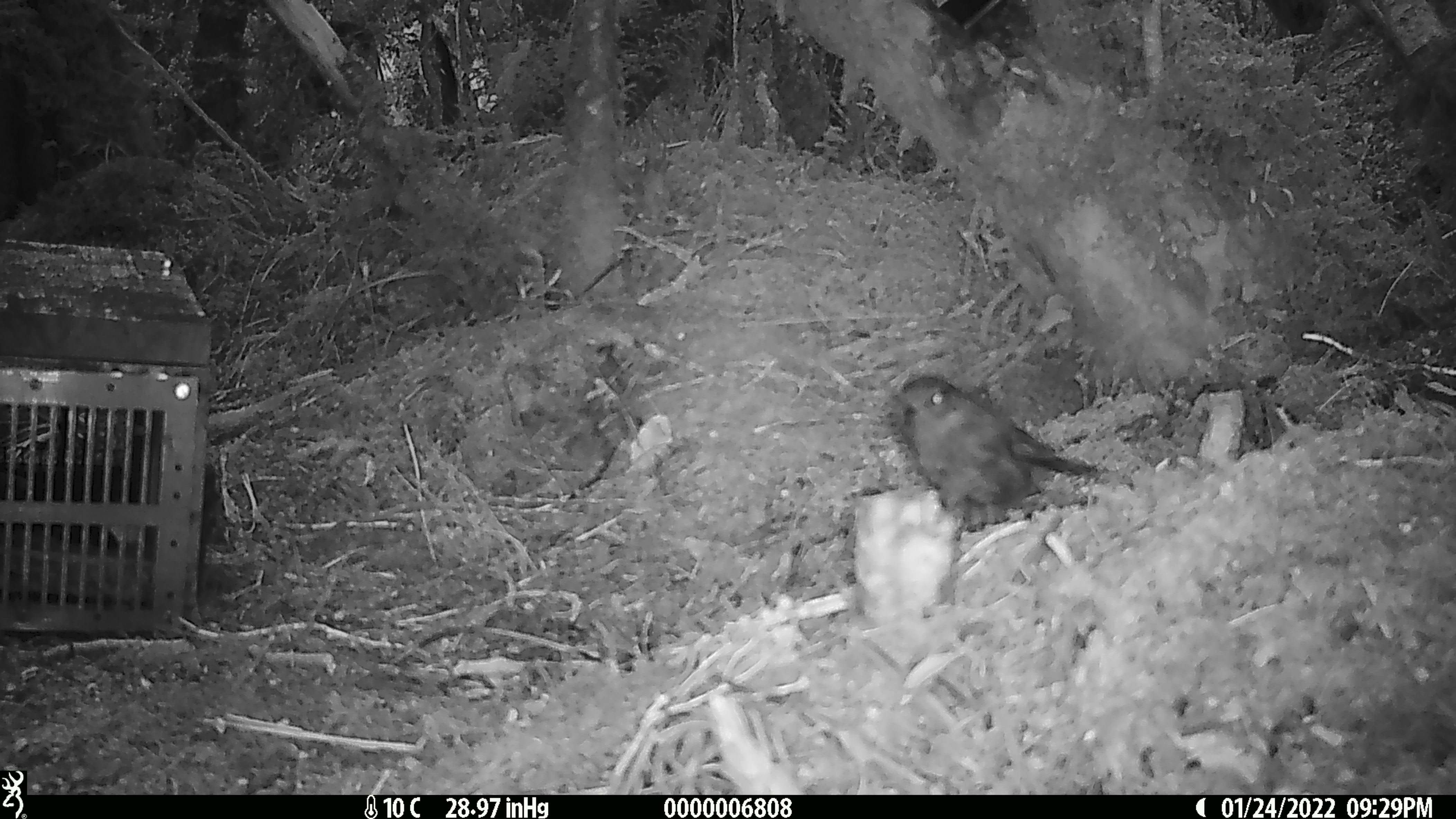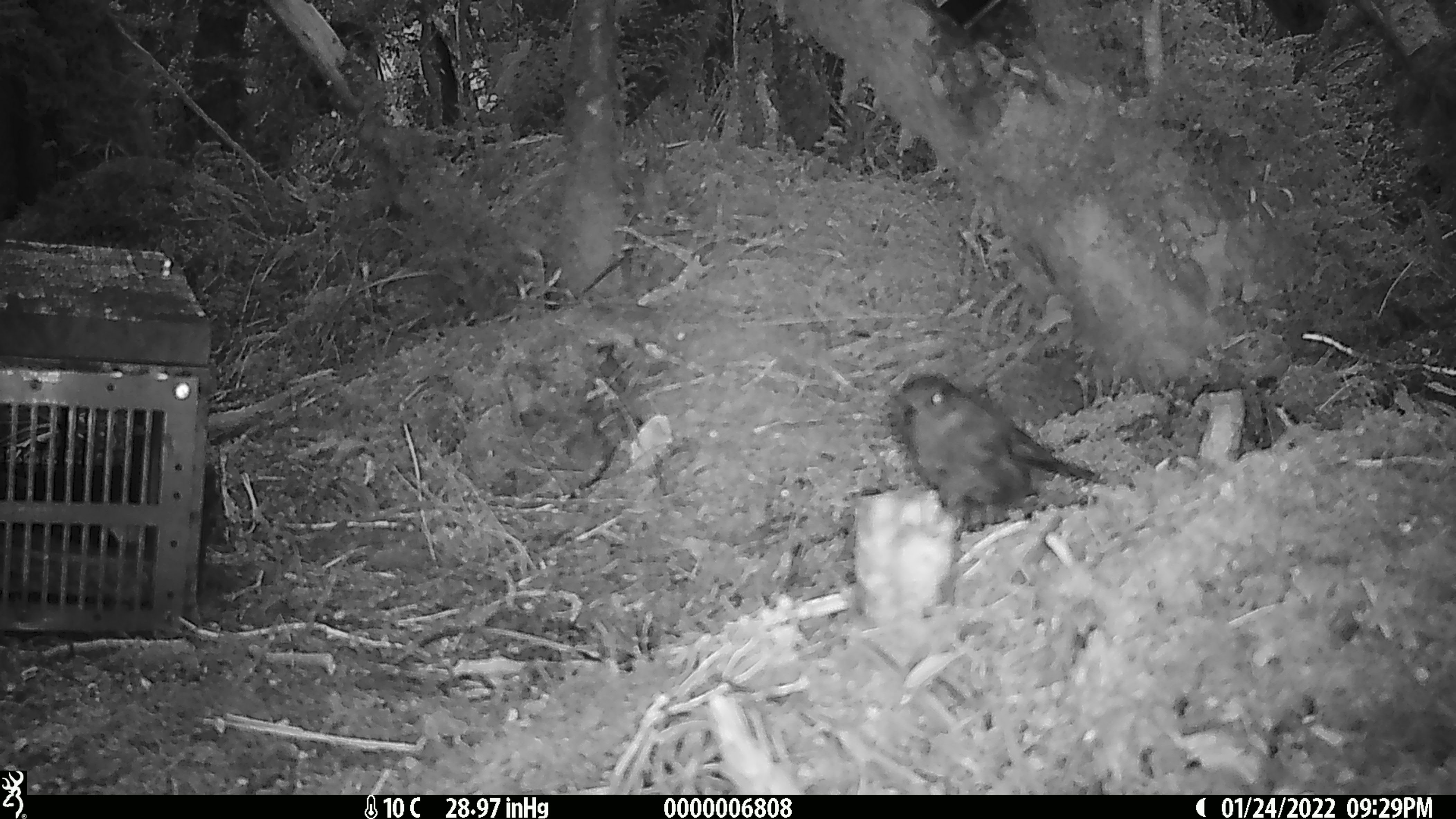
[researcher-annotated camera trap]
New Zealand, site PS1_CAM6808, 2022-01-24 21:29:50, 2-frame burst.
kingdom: Animalia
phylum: Chordata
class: Aves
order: Passeriformes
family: Petroicidae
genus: Petroica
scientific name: Petroica australis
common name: new zealand robin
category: robin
Robin (new zealand robin) (Petroica australis).